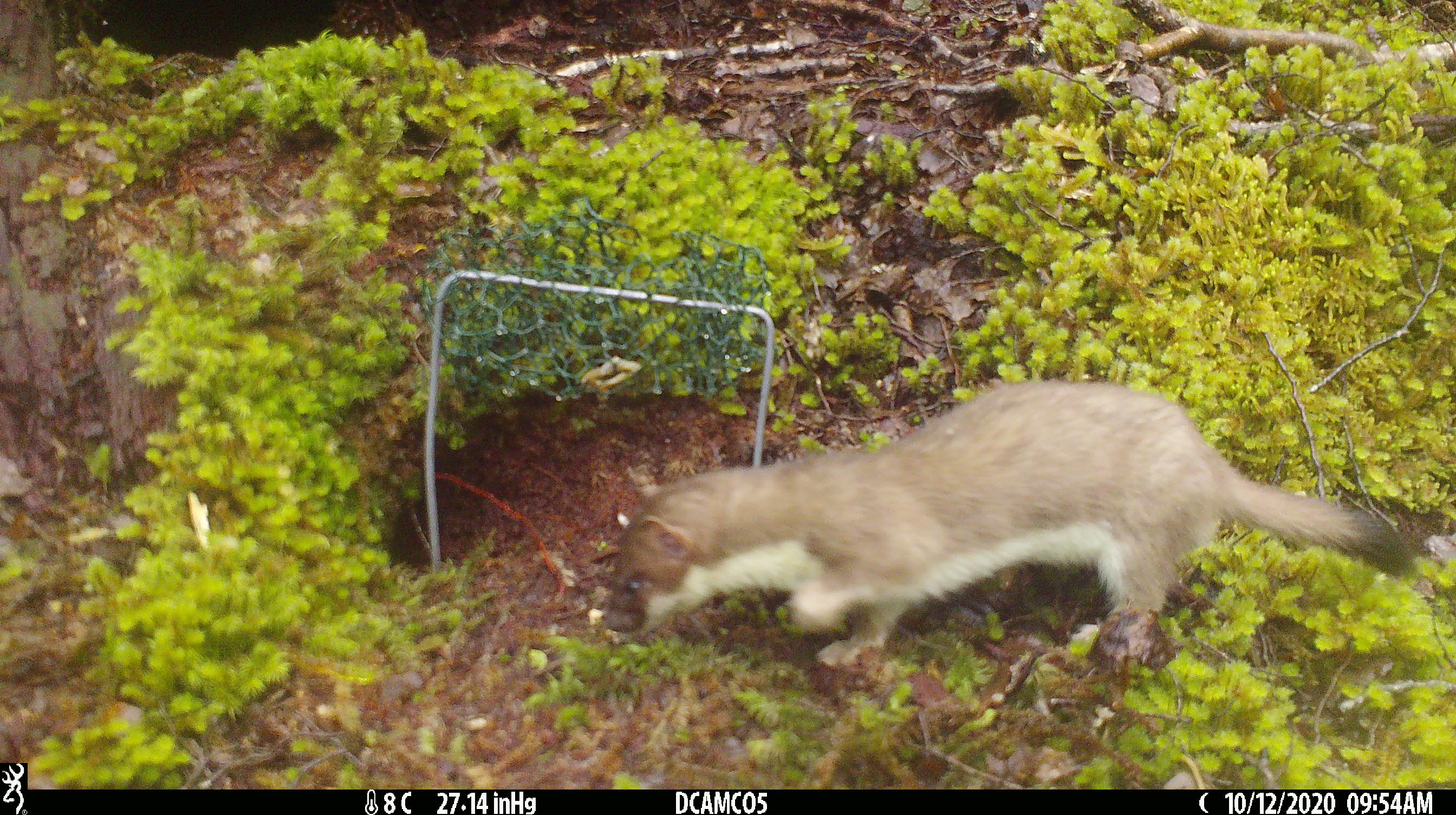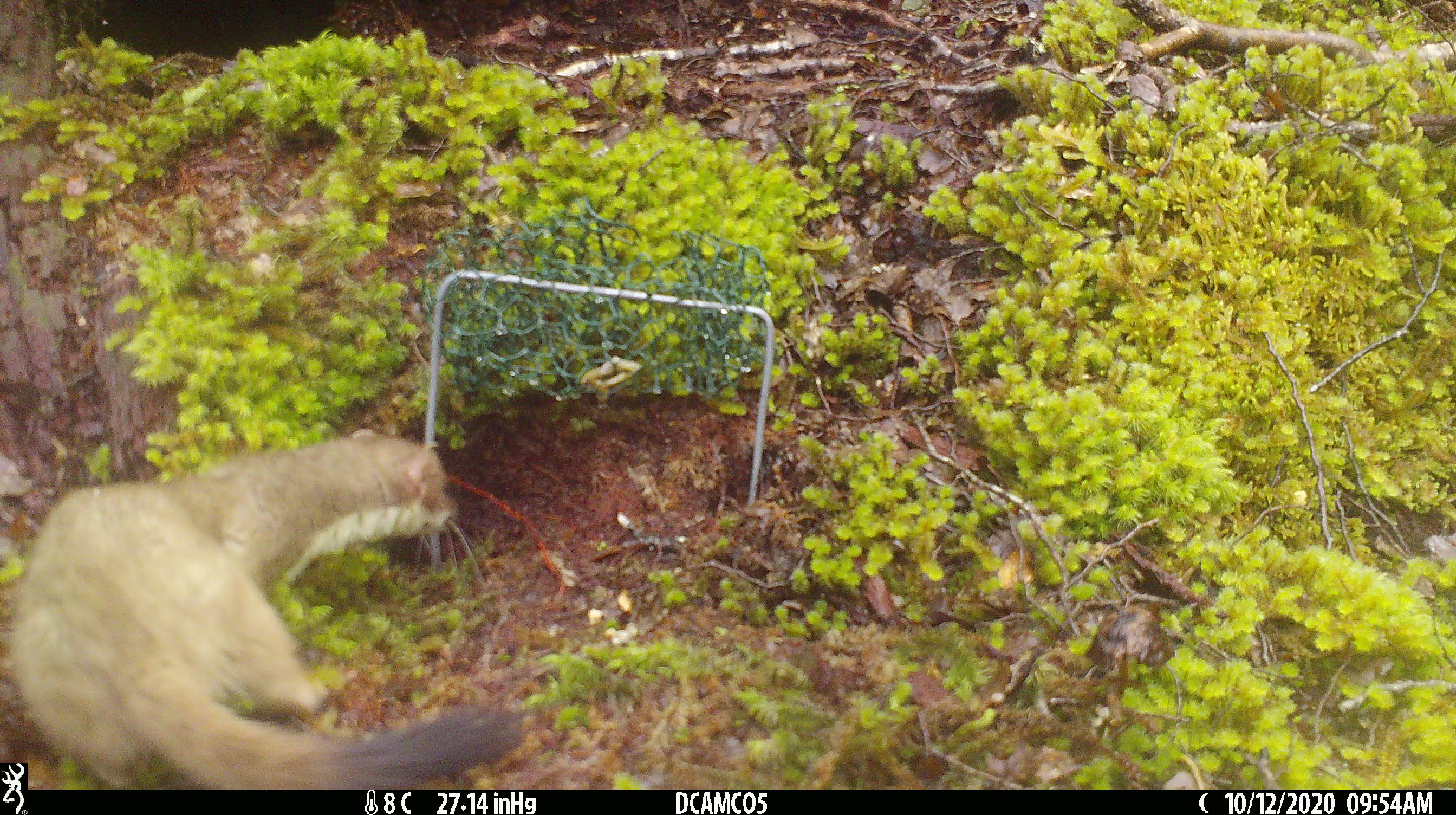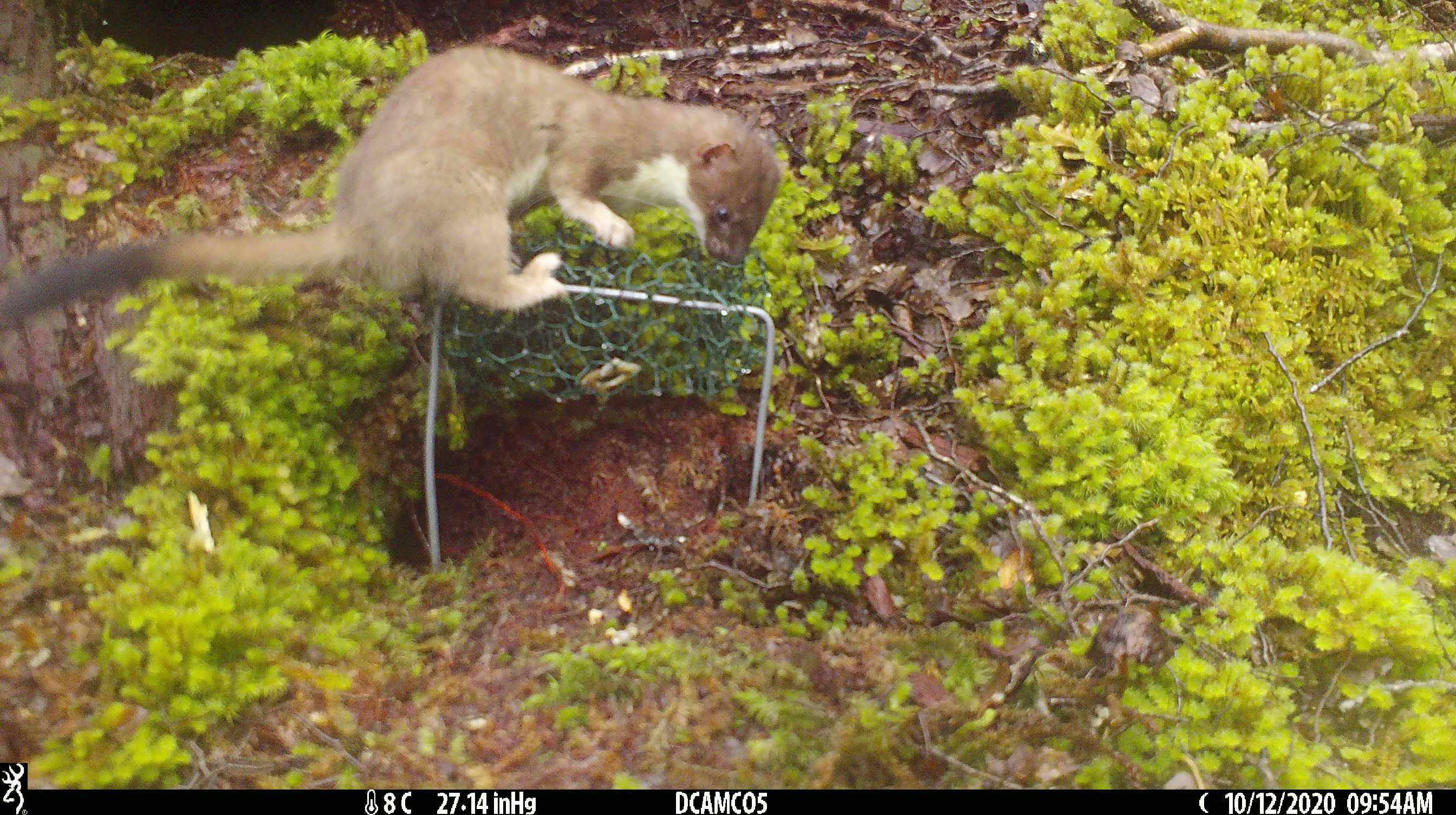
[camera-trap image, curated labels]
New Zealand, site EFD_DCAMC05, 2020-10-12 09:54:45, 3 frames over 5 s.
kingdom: Animalia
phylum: Chordata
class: Mammalia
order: Carnivora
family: Mustelidae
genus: Mustela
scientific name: Mustela erminea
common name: stoat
Stoat (Mustela erminea).